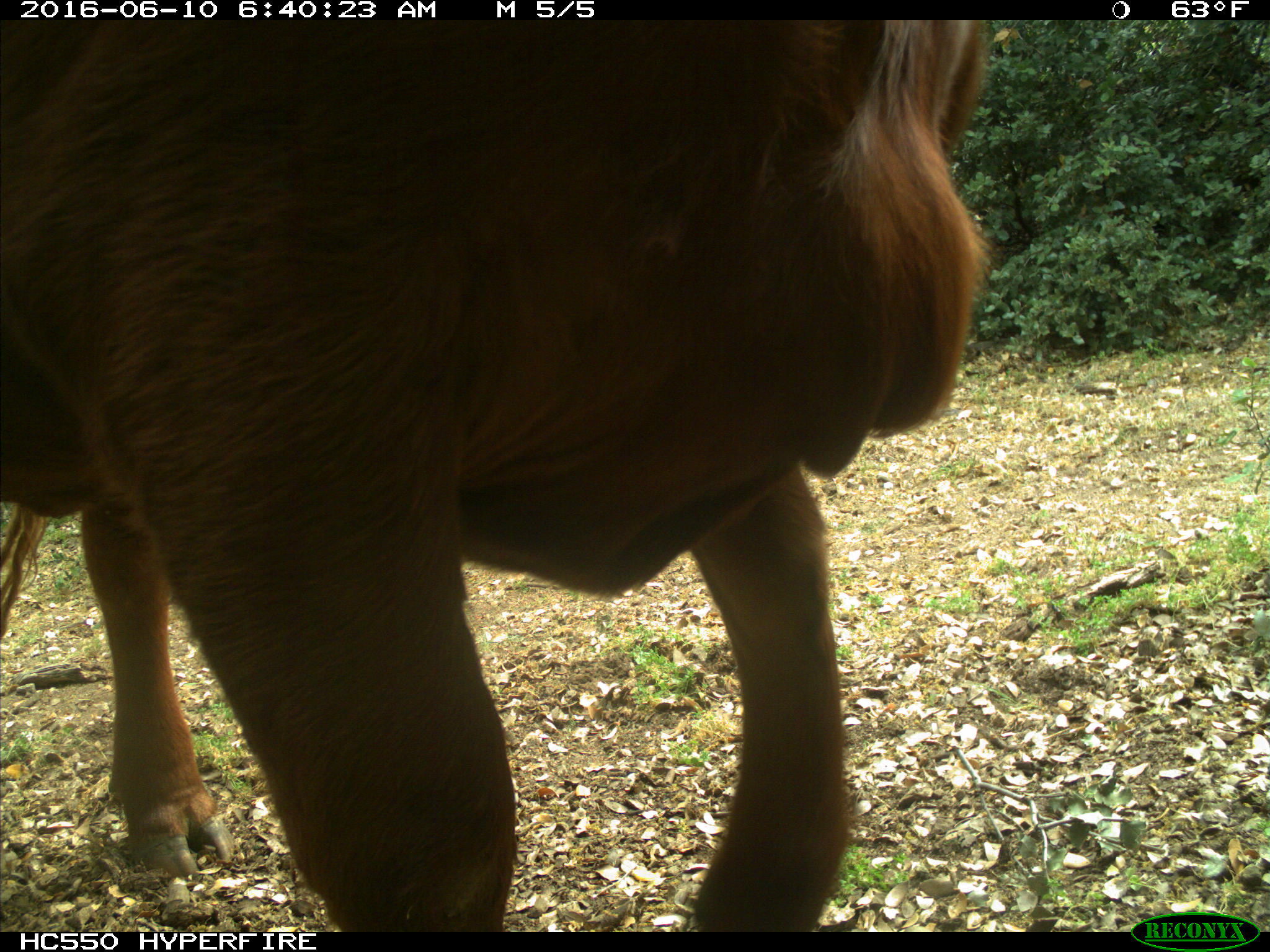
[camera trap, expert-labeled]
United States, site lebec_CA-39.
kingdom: Animalia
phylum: Chordata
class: Mammalia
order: Artiodactyla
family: Bovidae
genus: Bos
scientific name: Bos taurus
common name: domestic cow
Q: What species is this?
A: Bos taurus (domestic cow).